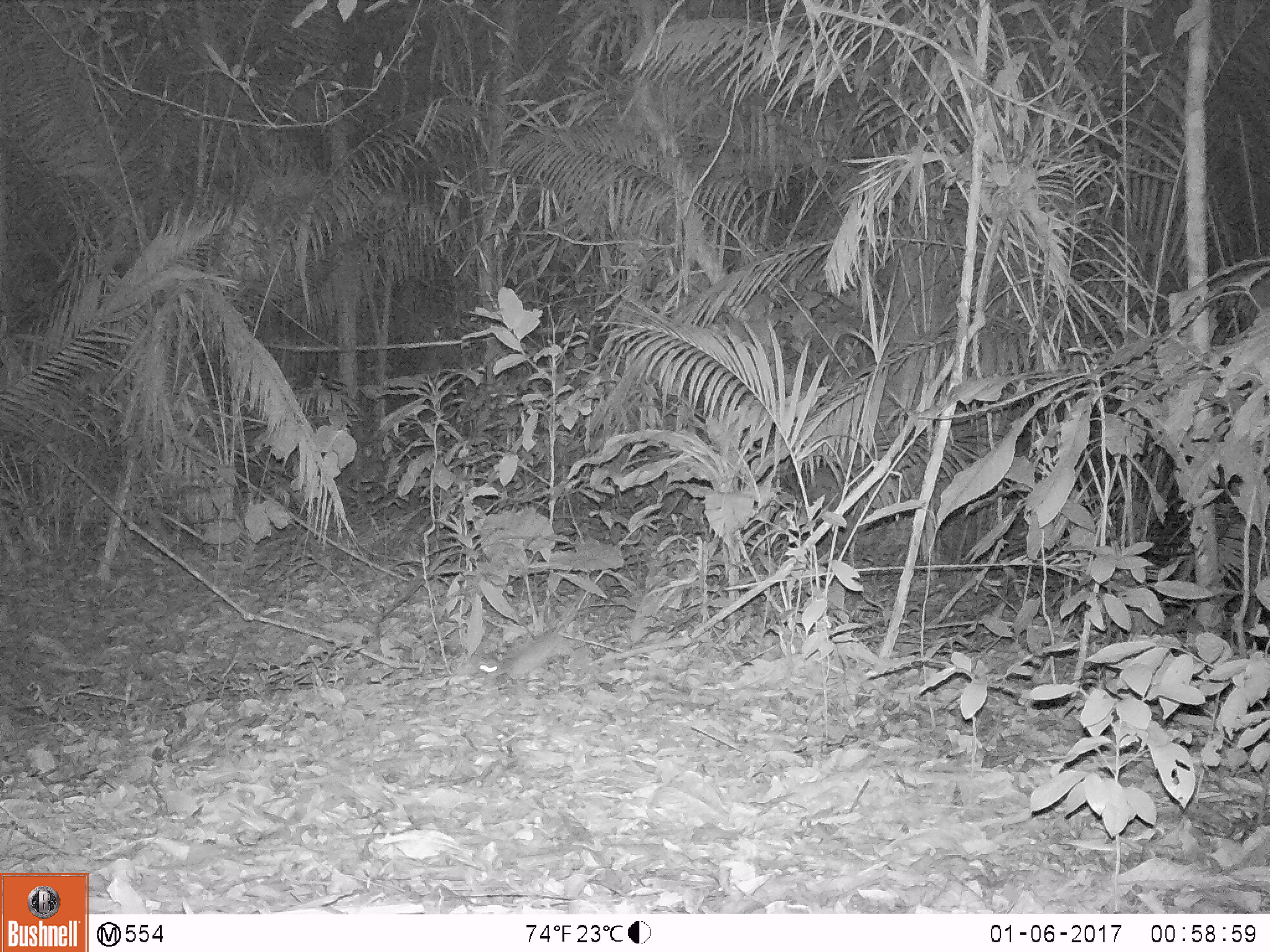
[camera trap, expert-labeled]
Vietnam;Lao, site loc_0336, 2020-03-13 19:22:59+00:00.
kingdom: Animalia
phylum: Chordata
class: Mammalia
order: Rodentia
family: Muridae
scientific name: Muridae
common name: old-world mice and rats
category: unidentified murid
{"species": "unidentified murid (old-world mice and rats) (Muridae)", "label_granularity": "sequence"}